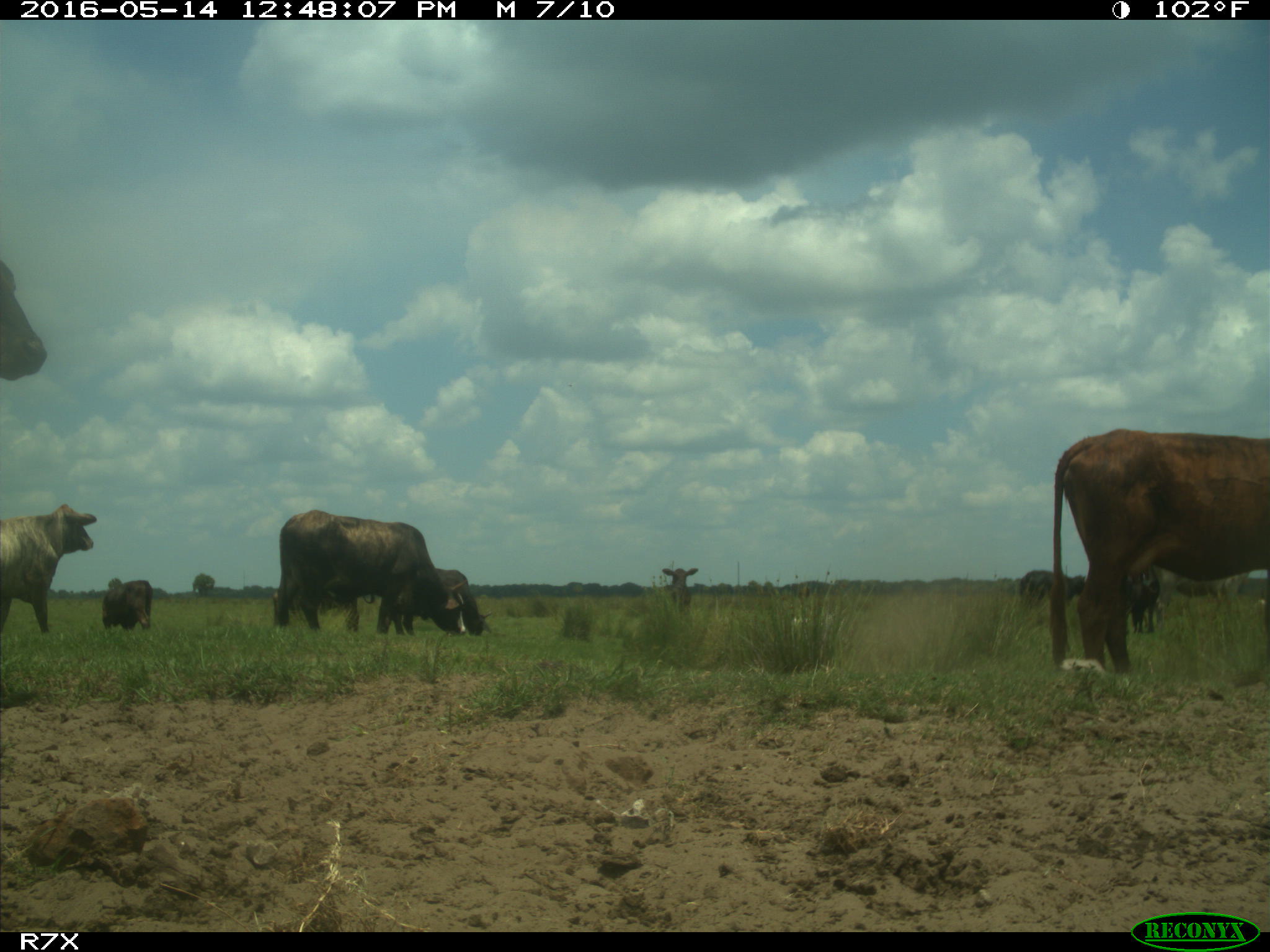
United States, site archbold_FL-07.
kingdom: Animalia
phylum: Chordata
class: Mammalia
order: Artiodactyla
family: Bovidae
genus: Bos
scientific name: Bos taurus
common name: domestic cow